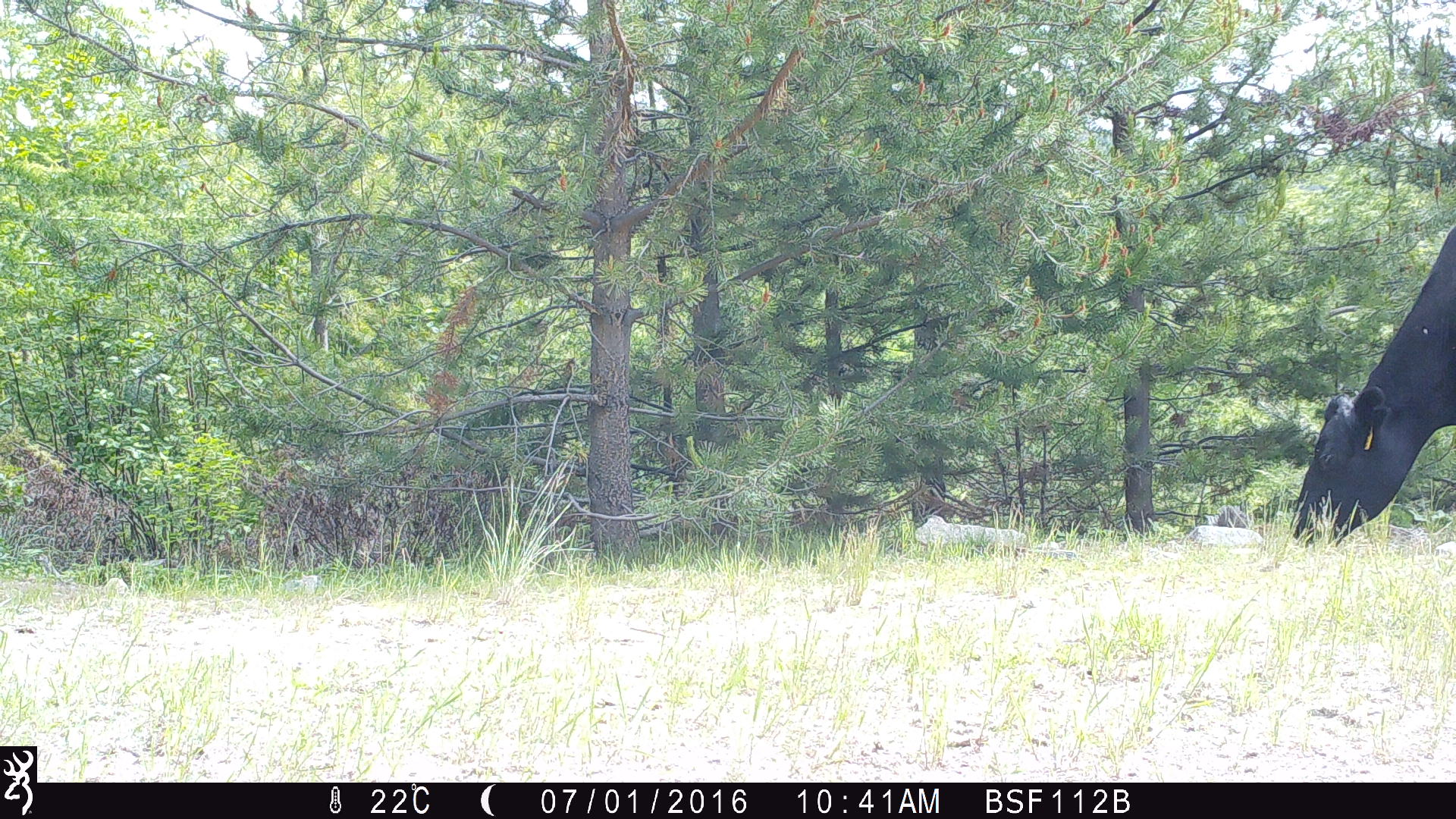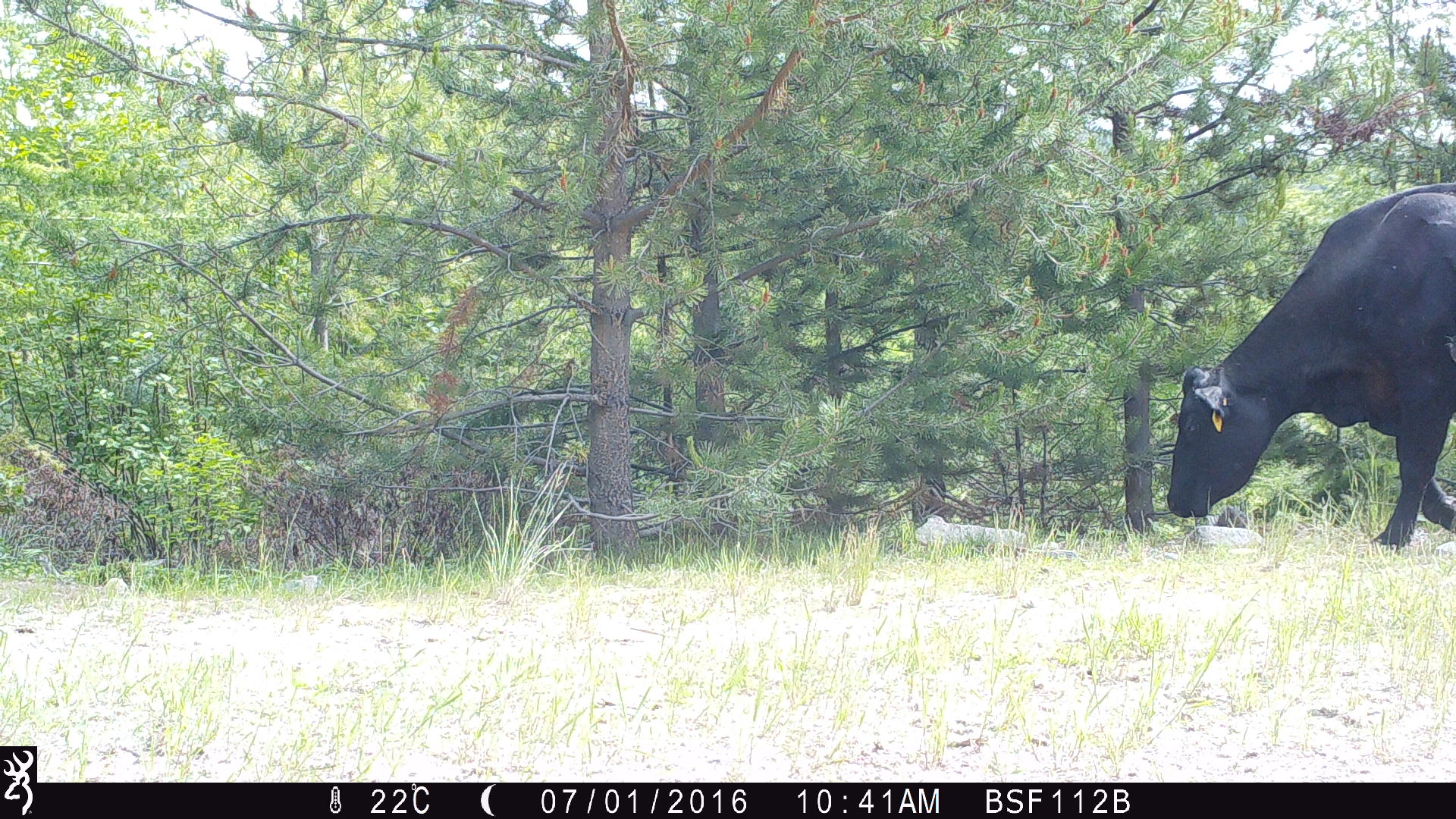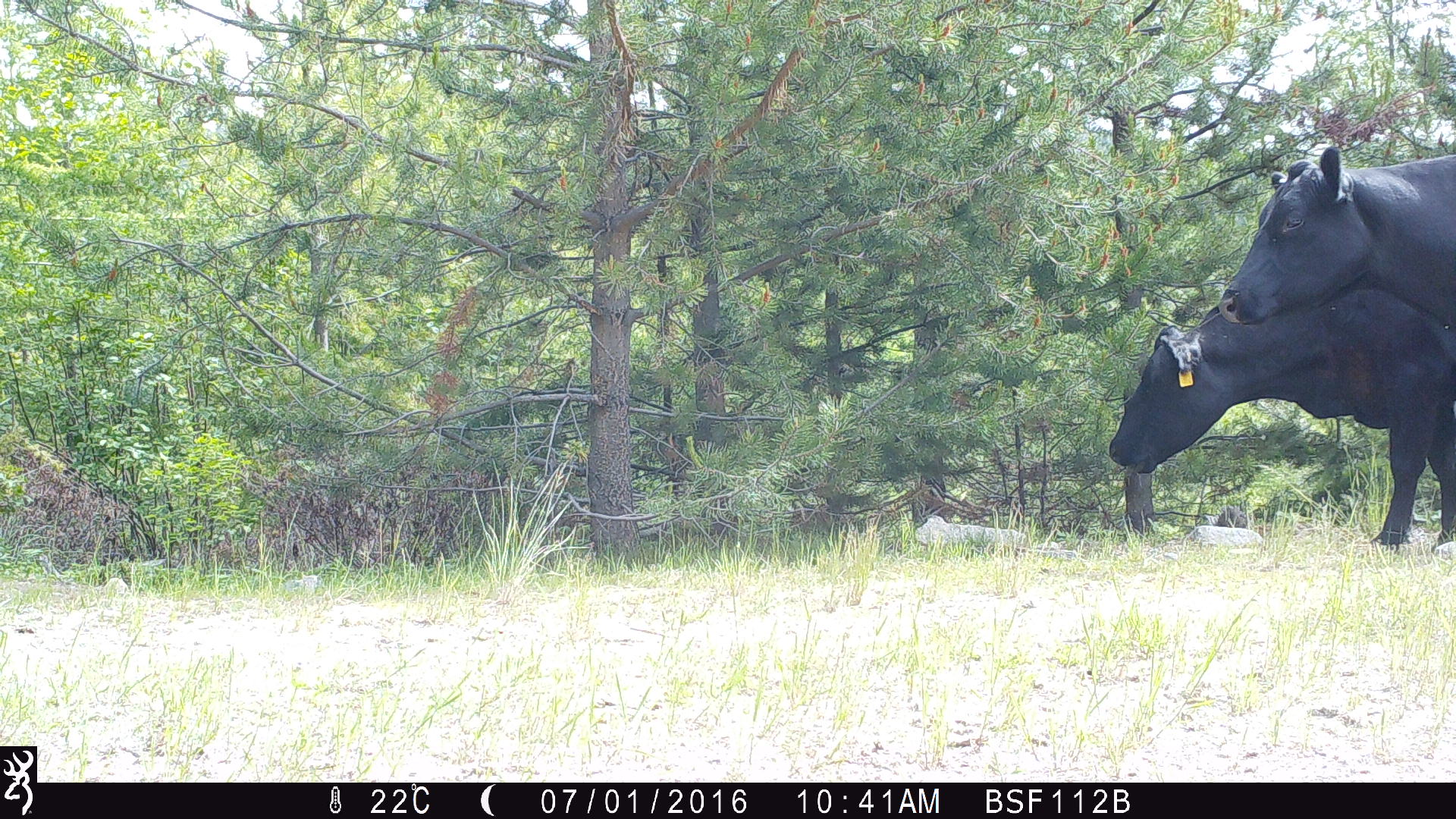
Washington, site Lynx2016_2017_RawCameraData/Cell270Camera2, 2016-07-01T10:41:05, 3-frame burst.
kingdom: Animalia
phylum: Chordata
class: Mammalia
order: Artiodactyla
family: Bovidae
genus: Bos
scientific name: Bos taurus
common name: domestic cattle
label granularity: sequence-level